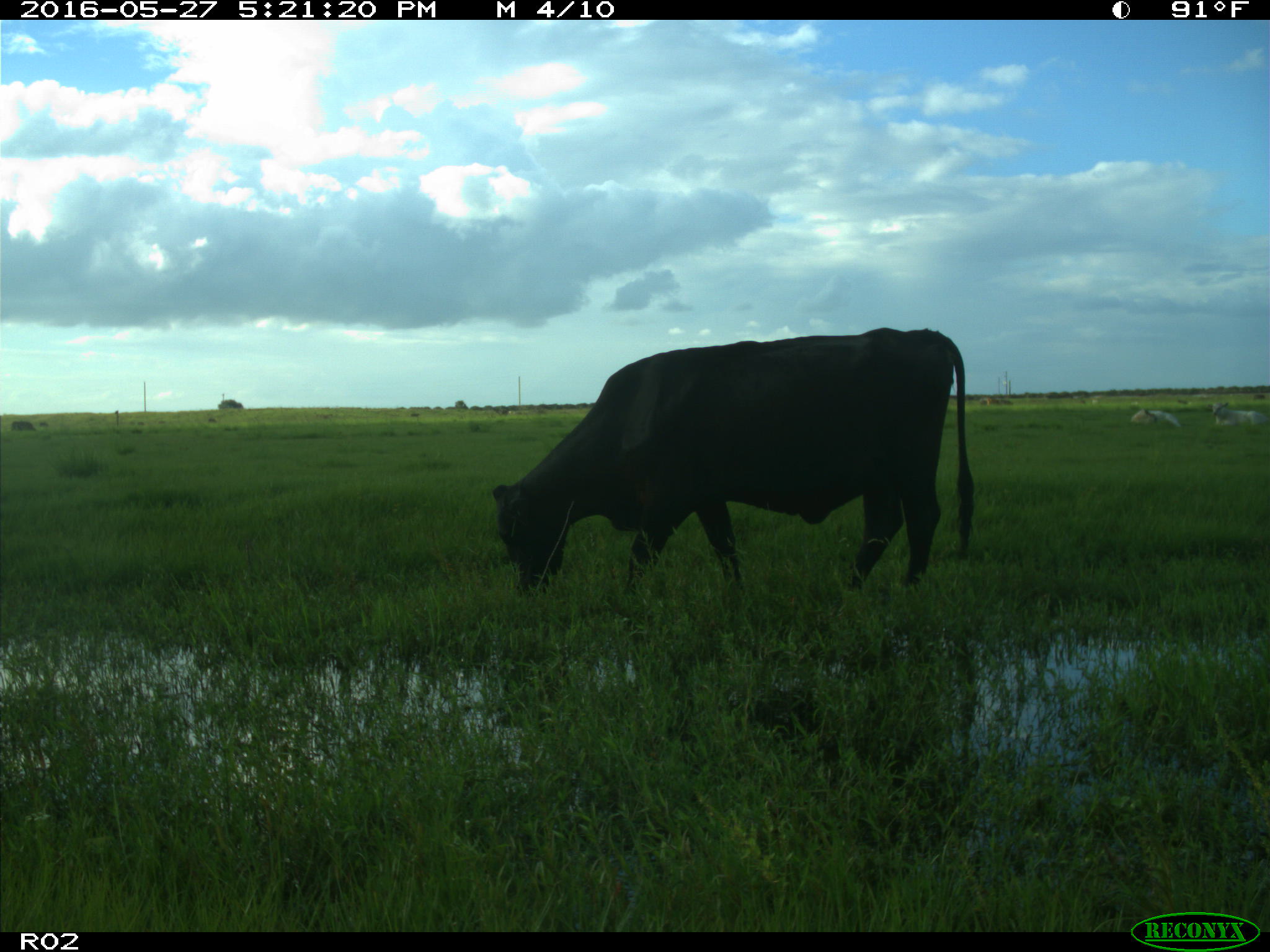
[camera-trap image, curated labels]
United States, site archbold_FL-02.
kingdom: Animalia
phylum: Chordata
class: Mammalia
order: Artiodactyla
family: Bovidae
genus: Bos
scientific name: Bos taurus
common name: domestic cow